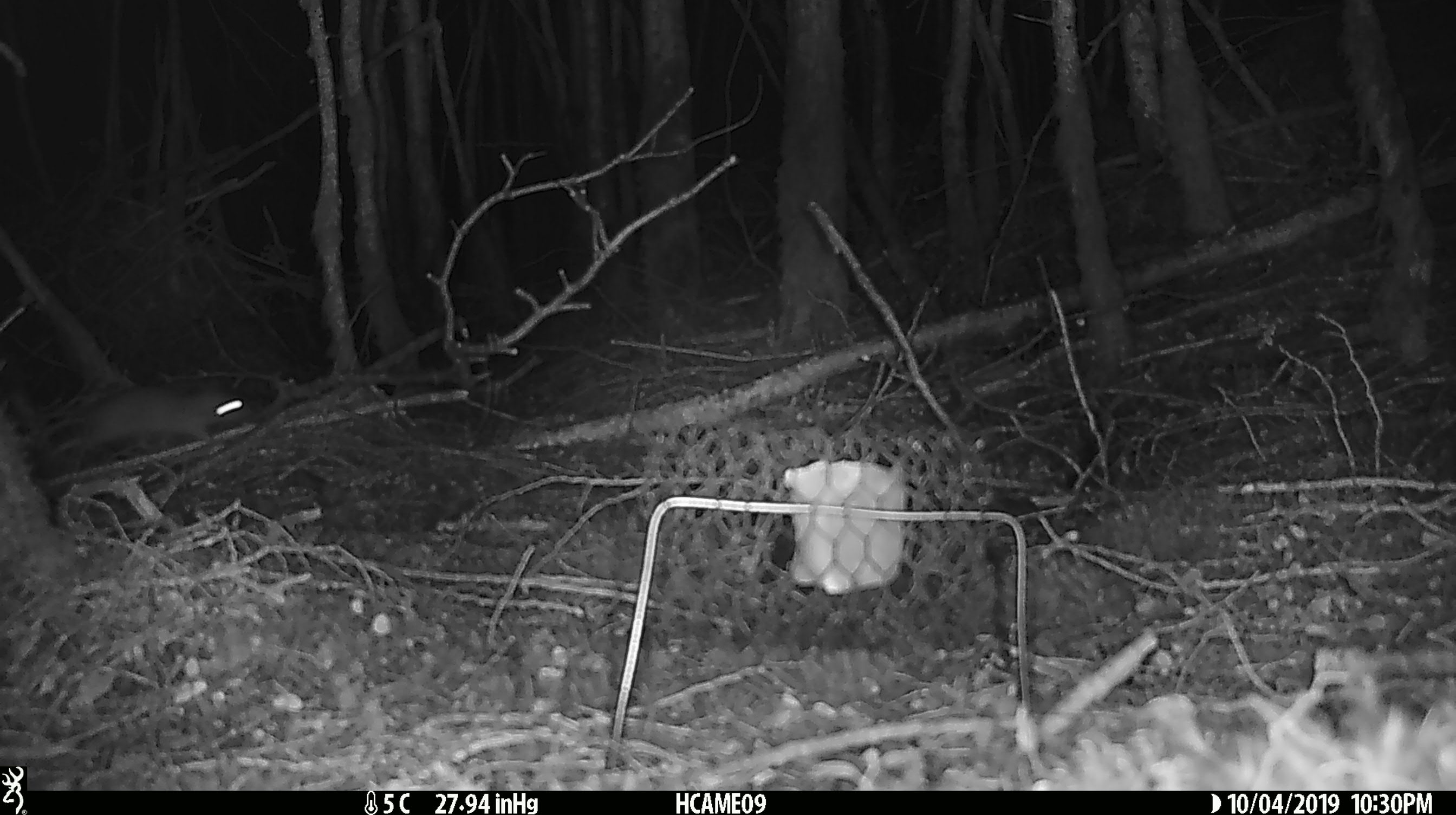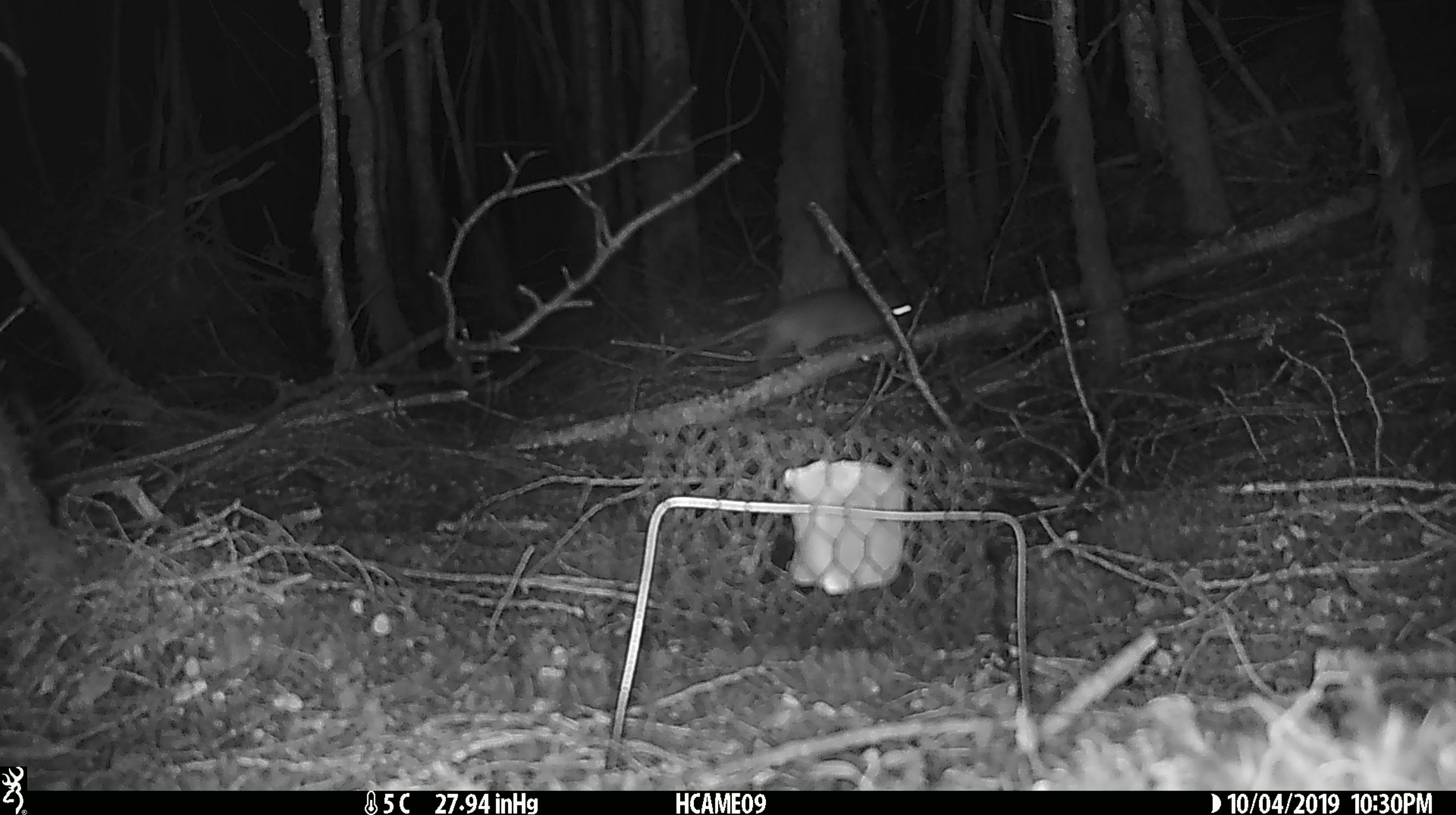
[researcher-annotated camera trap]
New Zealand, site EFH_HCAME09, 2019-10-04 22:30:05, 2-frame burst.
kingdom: Animalia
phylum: Chordata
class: Mammalia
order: Rodentia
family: Muridae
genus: Rattus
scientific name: Rattus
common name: rat